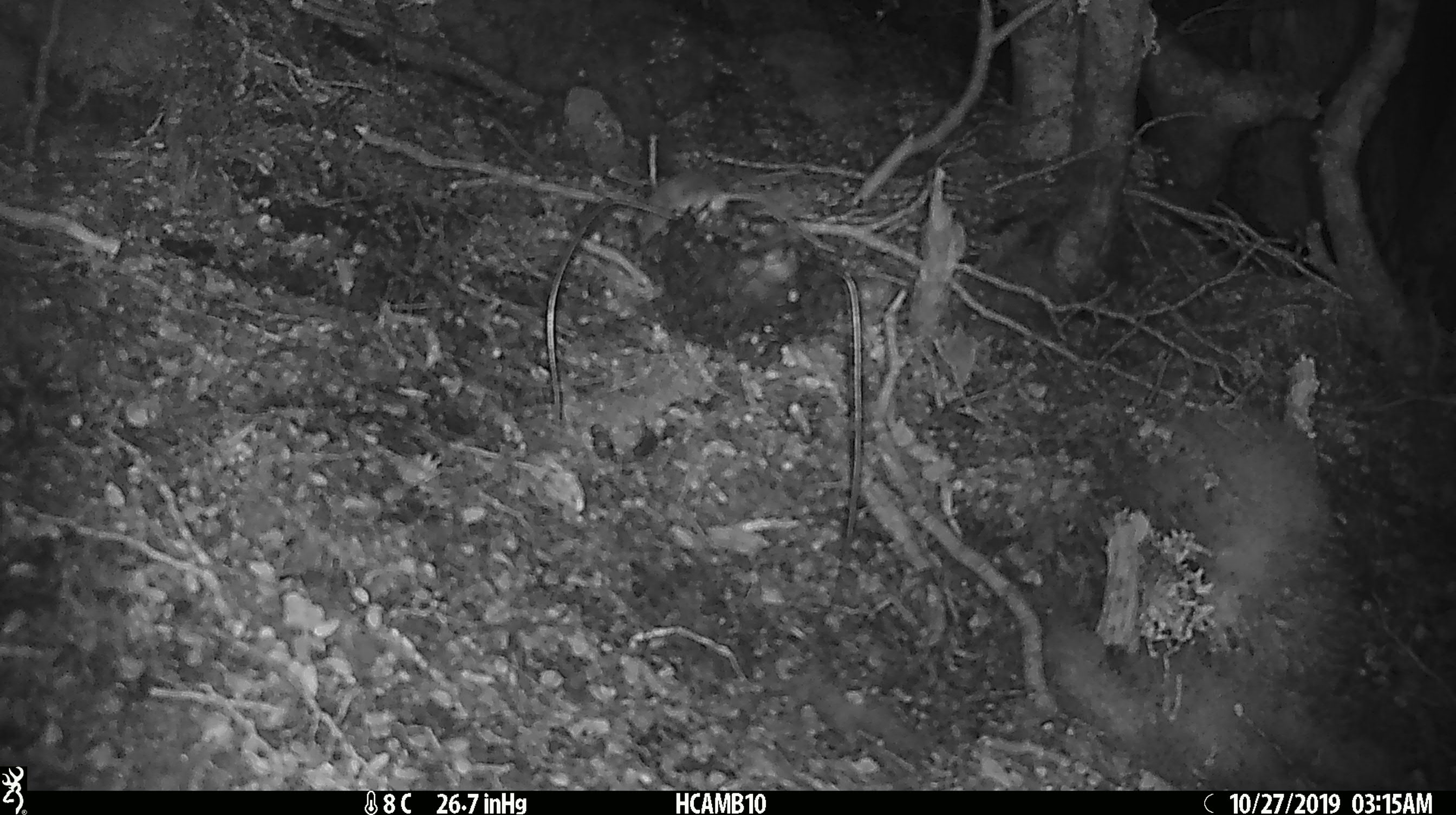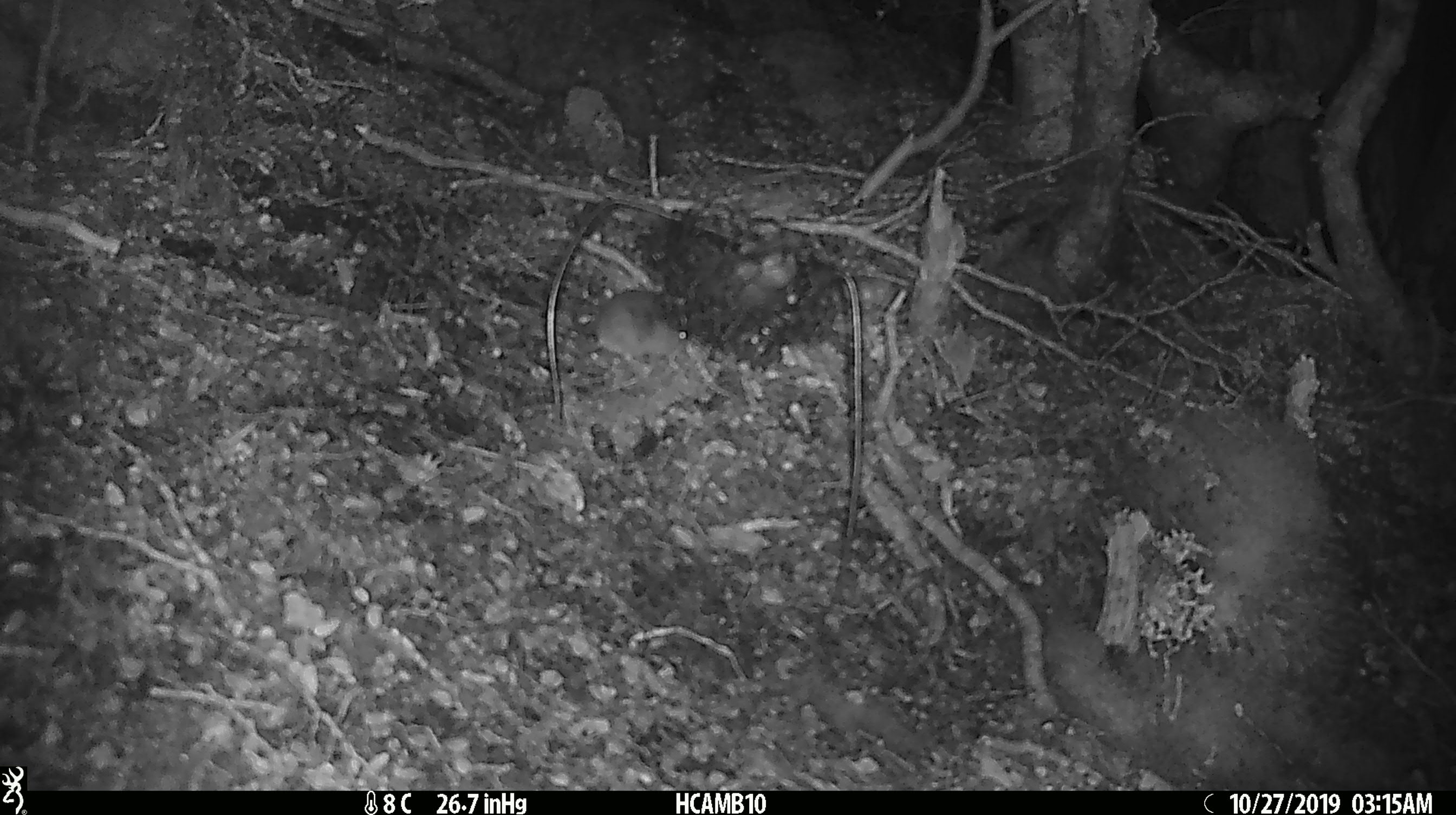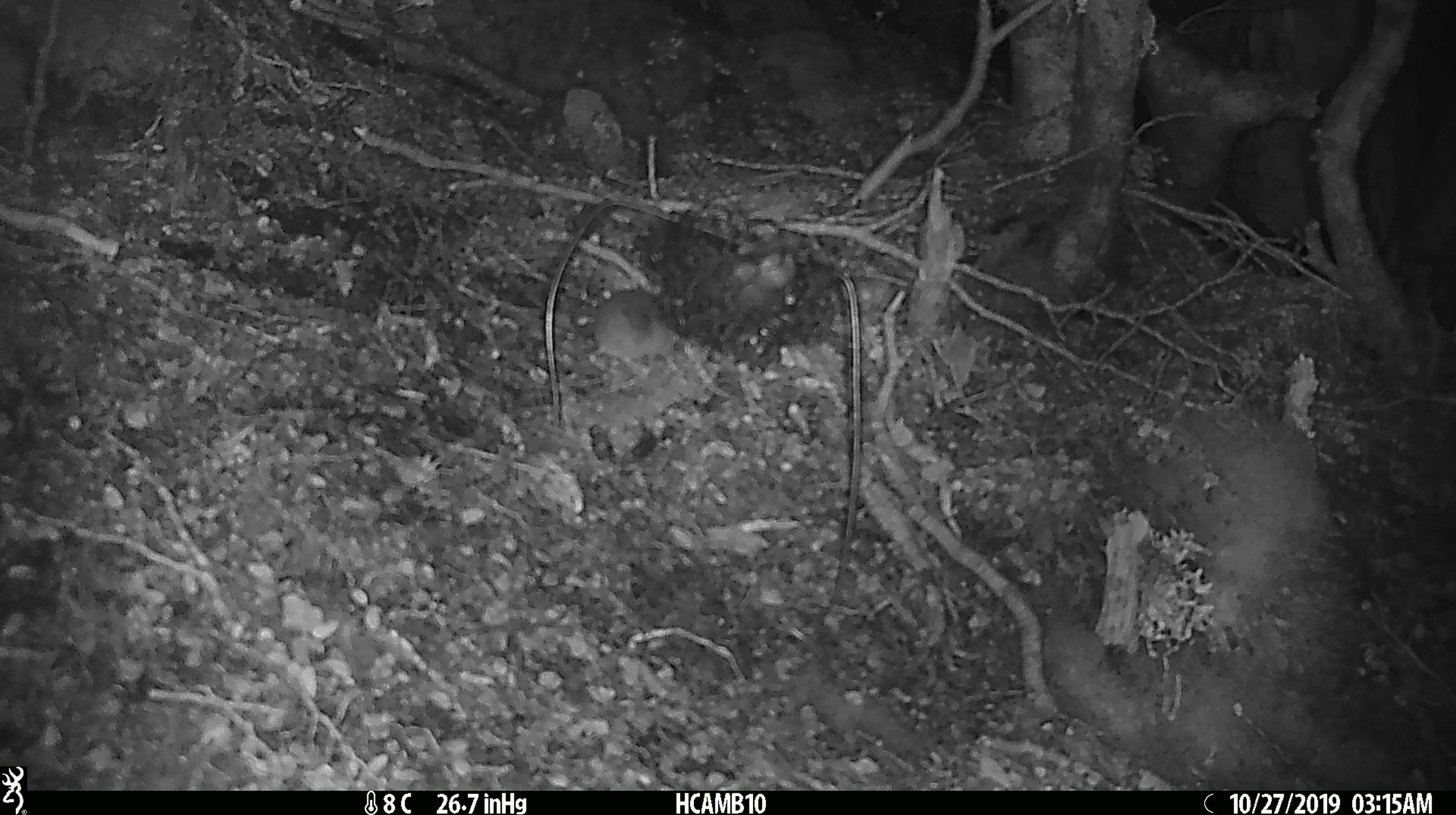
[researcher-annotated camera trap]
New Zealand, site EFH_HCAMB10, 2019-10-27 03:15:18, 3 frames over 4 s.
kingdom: Animalia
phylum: Chordata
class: Mammalia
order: Rodentia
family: Muridae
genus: Mus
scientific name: Mus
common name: mouse